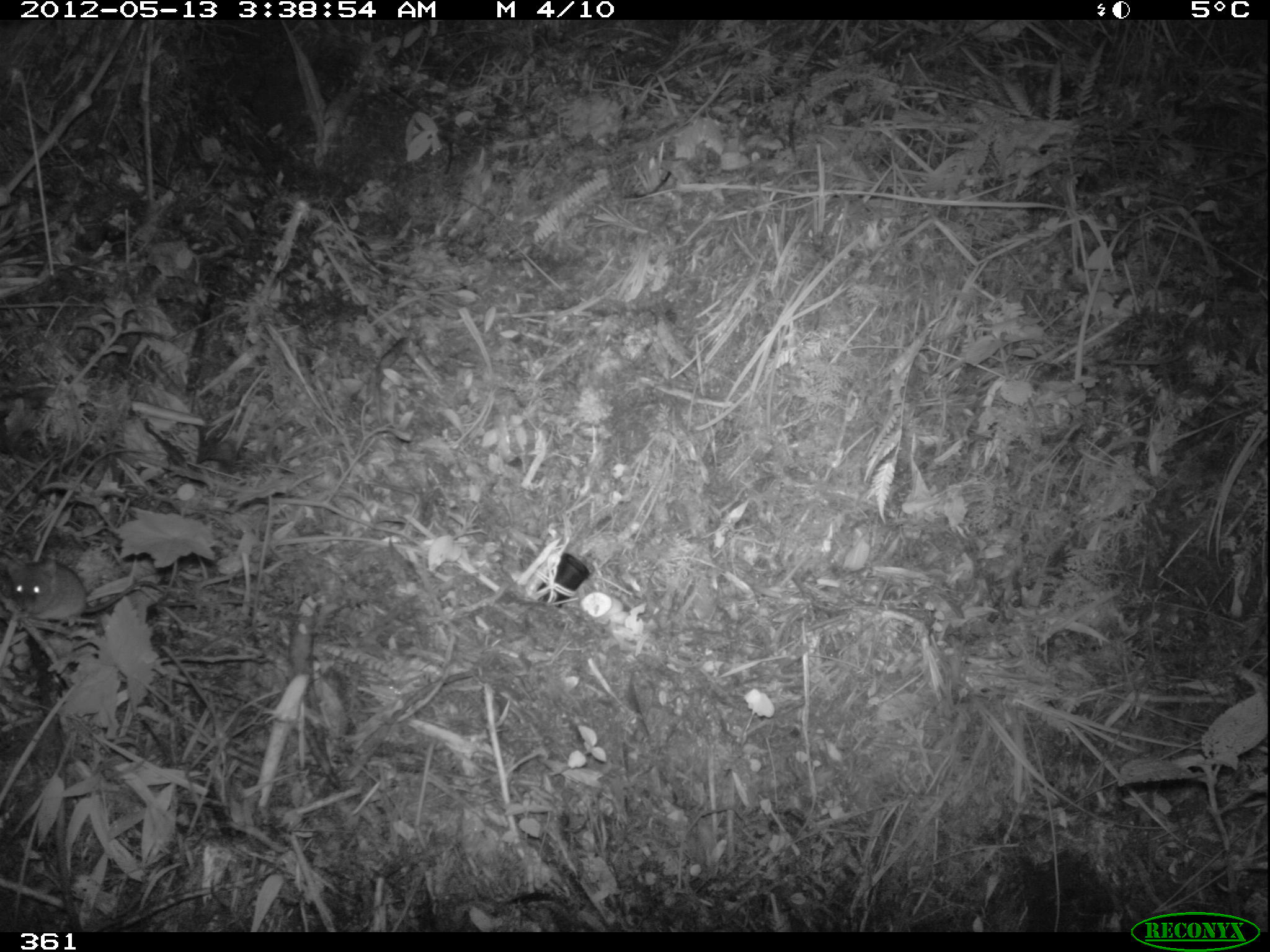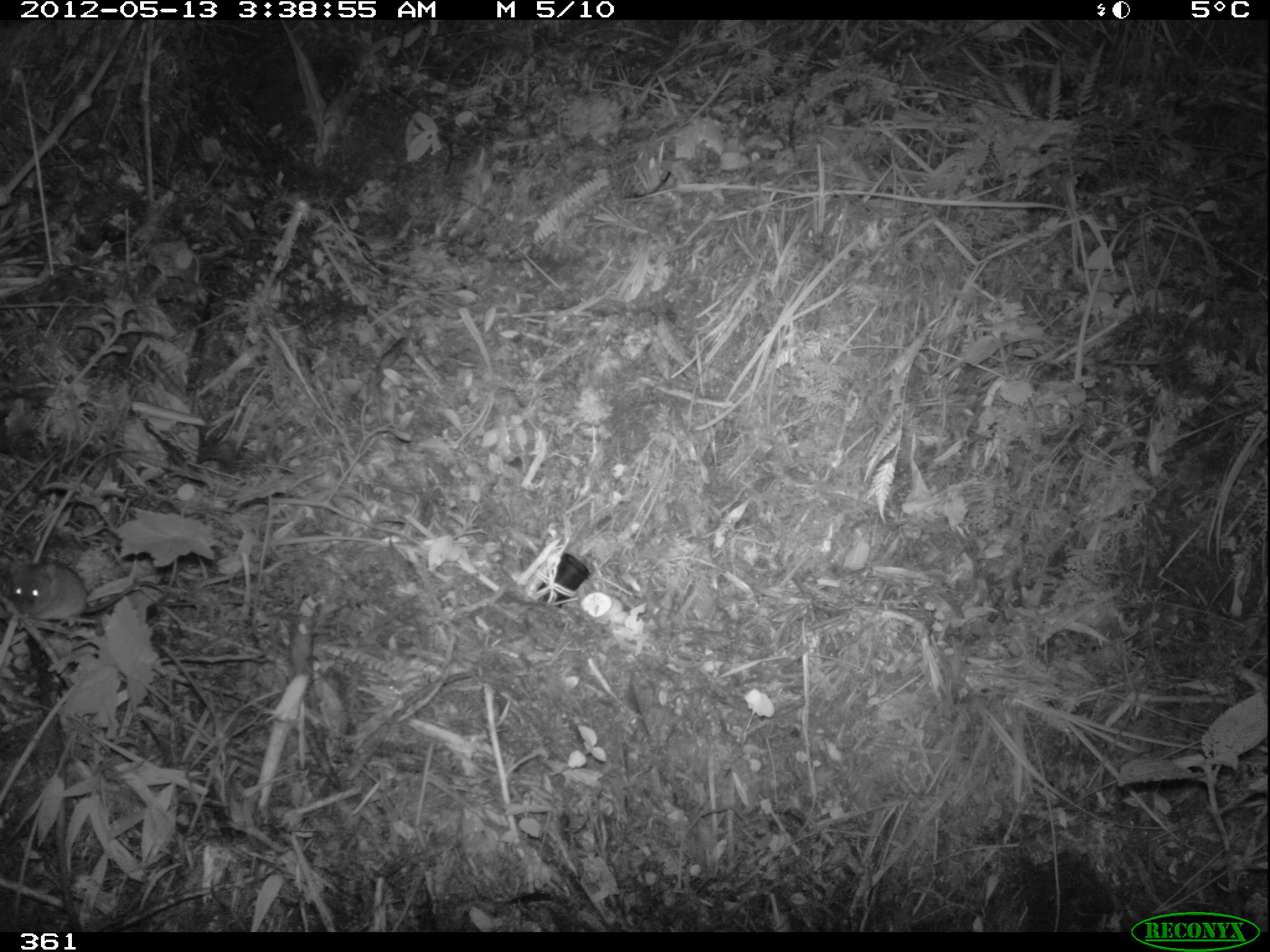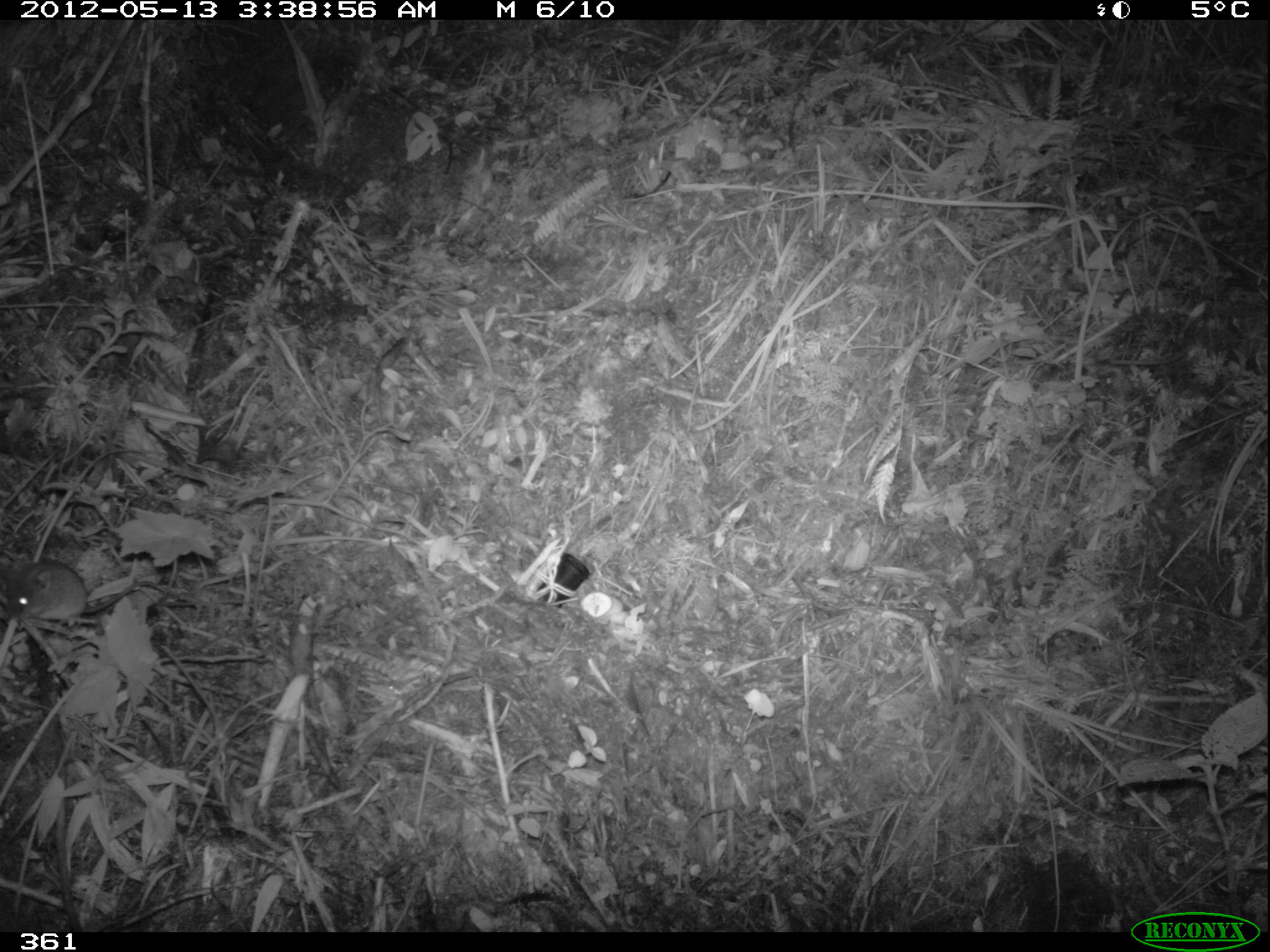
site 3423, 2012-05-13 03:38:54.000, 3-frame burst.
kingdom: Animalia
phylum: Chordata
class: Mammalia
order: Rodentia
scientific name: Rodentia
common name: rodents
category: unknown rodent